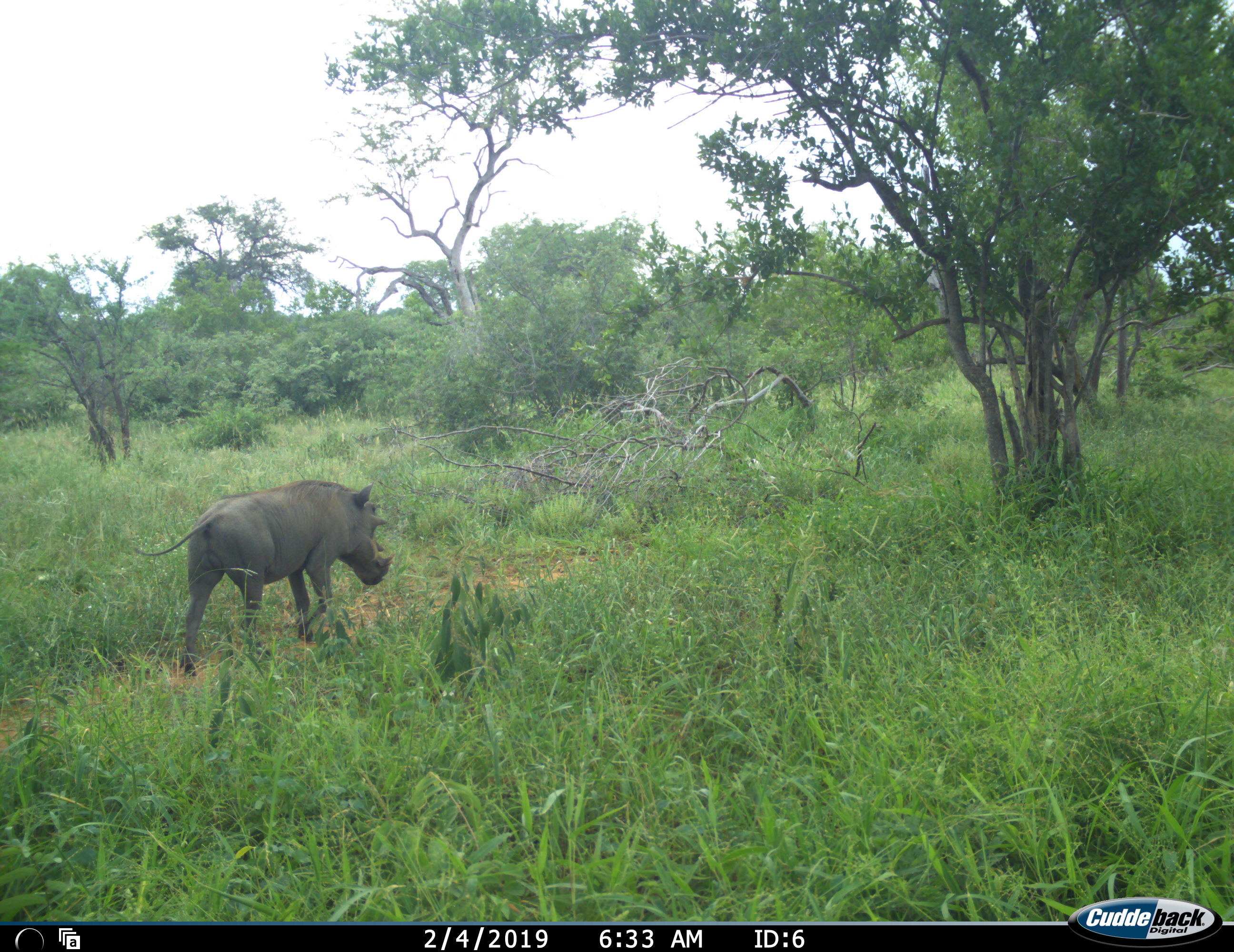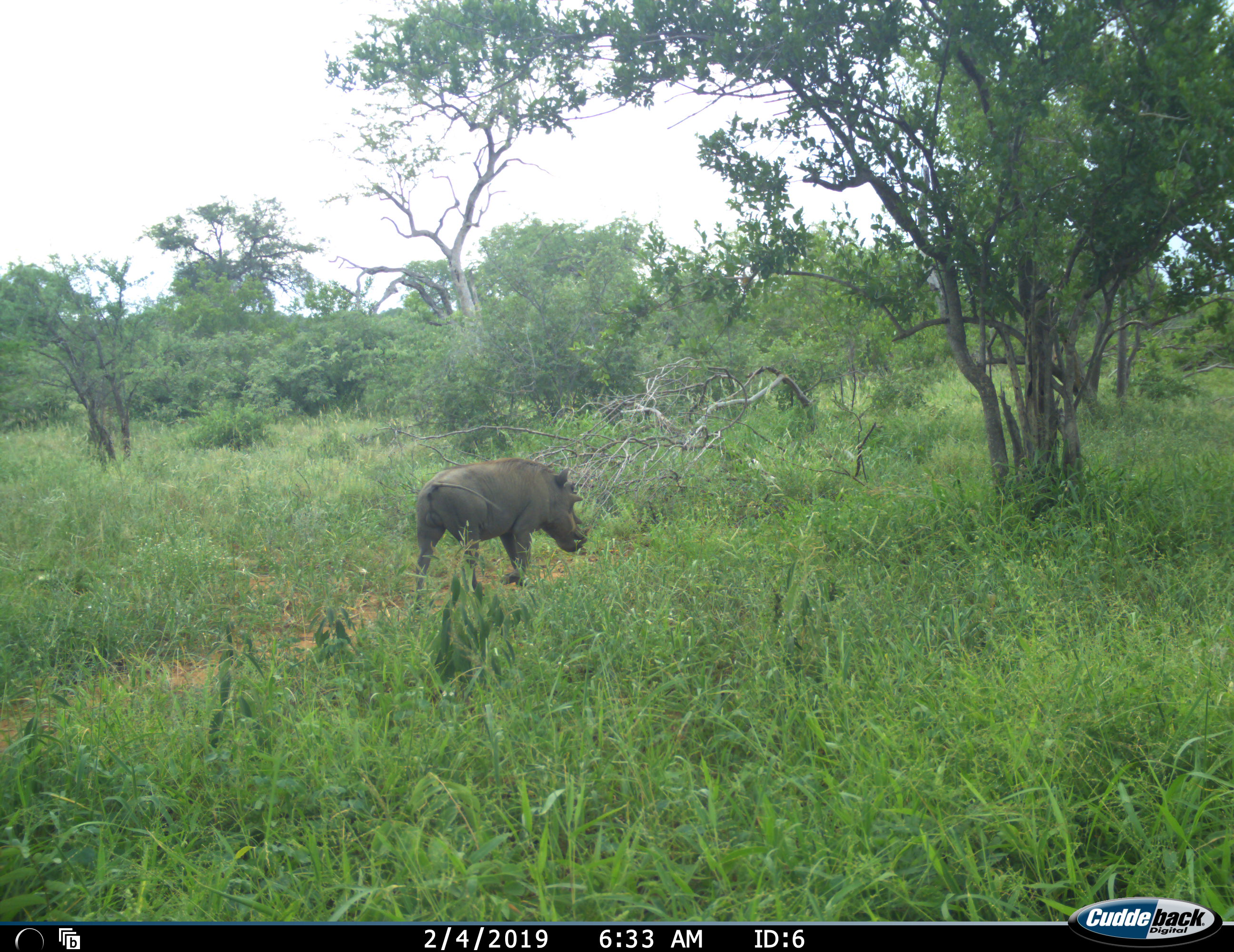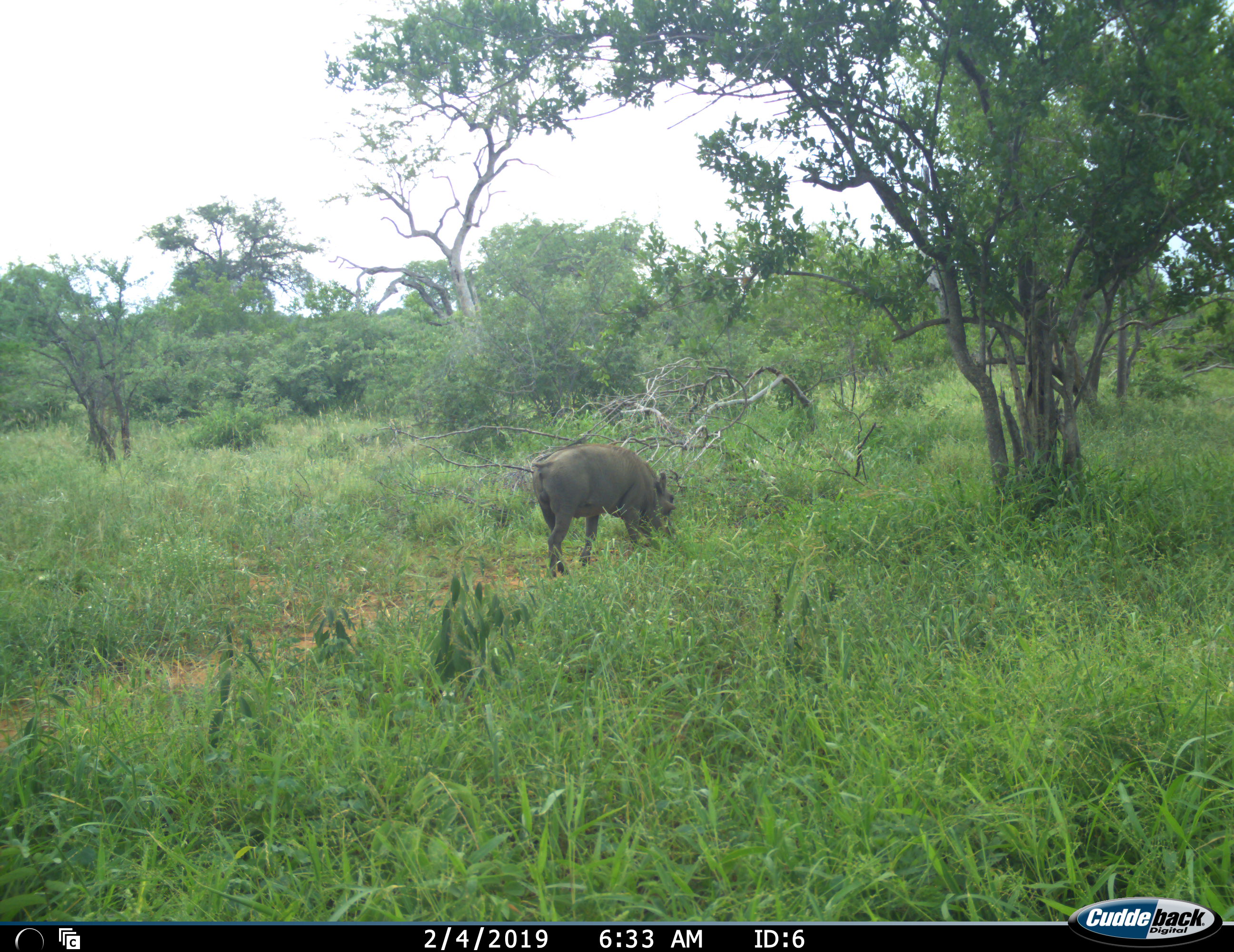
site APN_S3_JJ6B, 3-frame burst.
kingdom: Animalia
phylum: Chordata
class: Mammalia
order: Artiodactyla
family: Suidae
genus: Phacochoerus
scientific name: Phacochoerus africanus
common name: warthog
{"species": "warthog (Phacochoerus africanus)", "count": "1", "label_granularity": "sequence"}